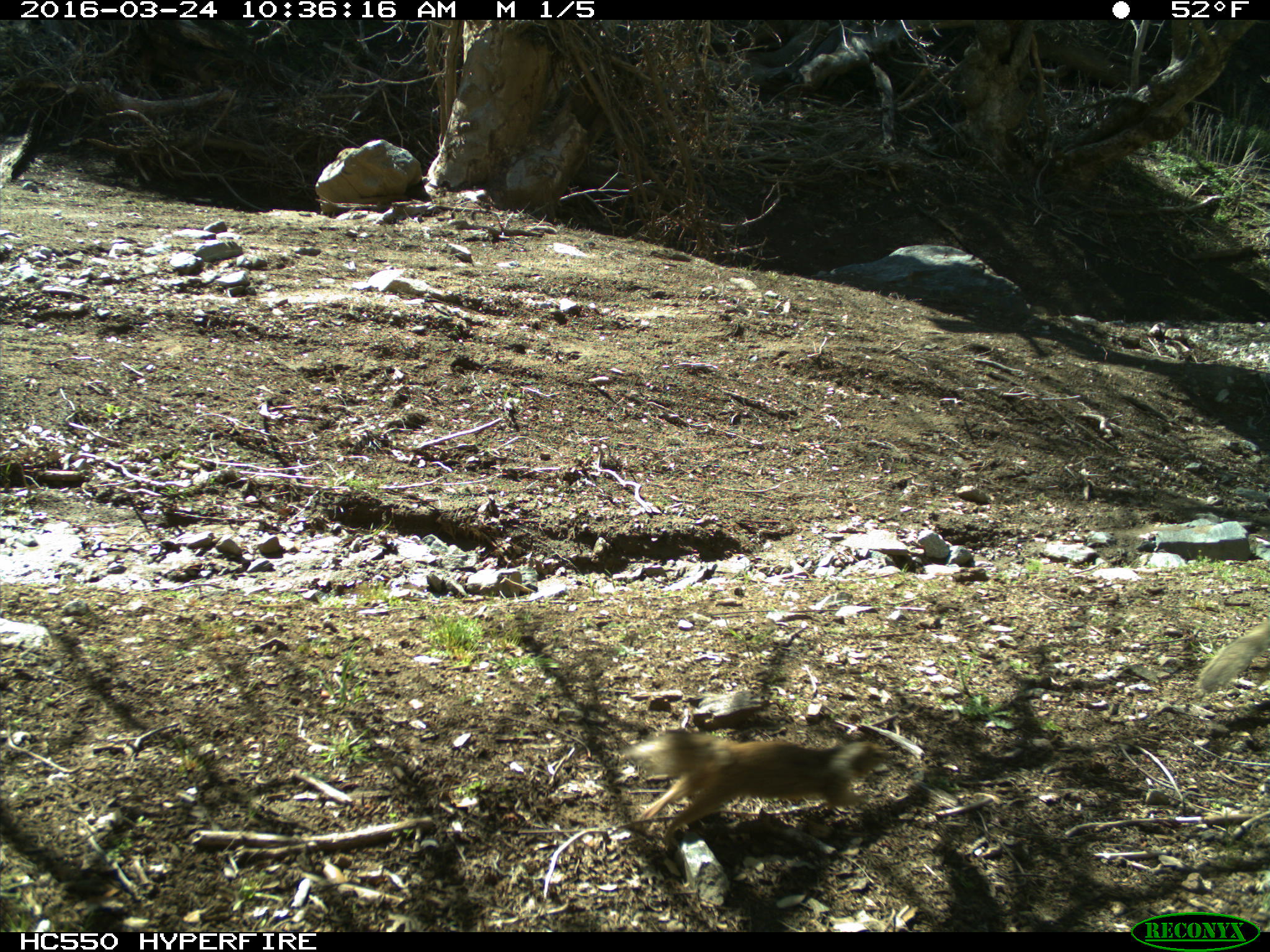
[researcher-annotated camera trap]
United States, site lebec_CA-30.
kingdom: Animalia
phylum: Chordata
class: Mammalia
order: Rodentia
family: Sciuridae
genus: Otospermophilus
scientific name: Otospermophilus beecheyi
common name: california ground squirrel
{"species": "Otospermophilus beecheyi (california ground squirrel)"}